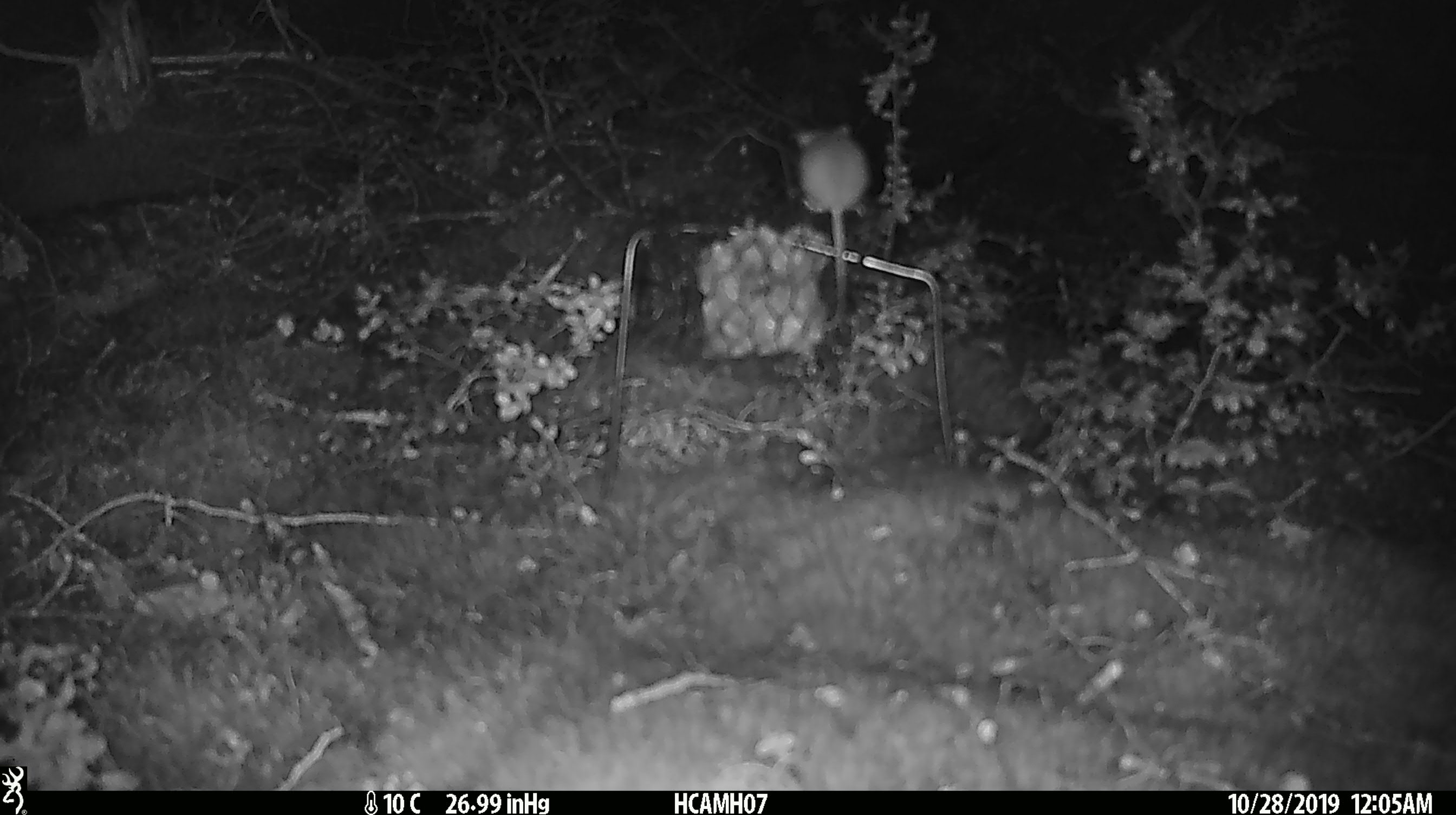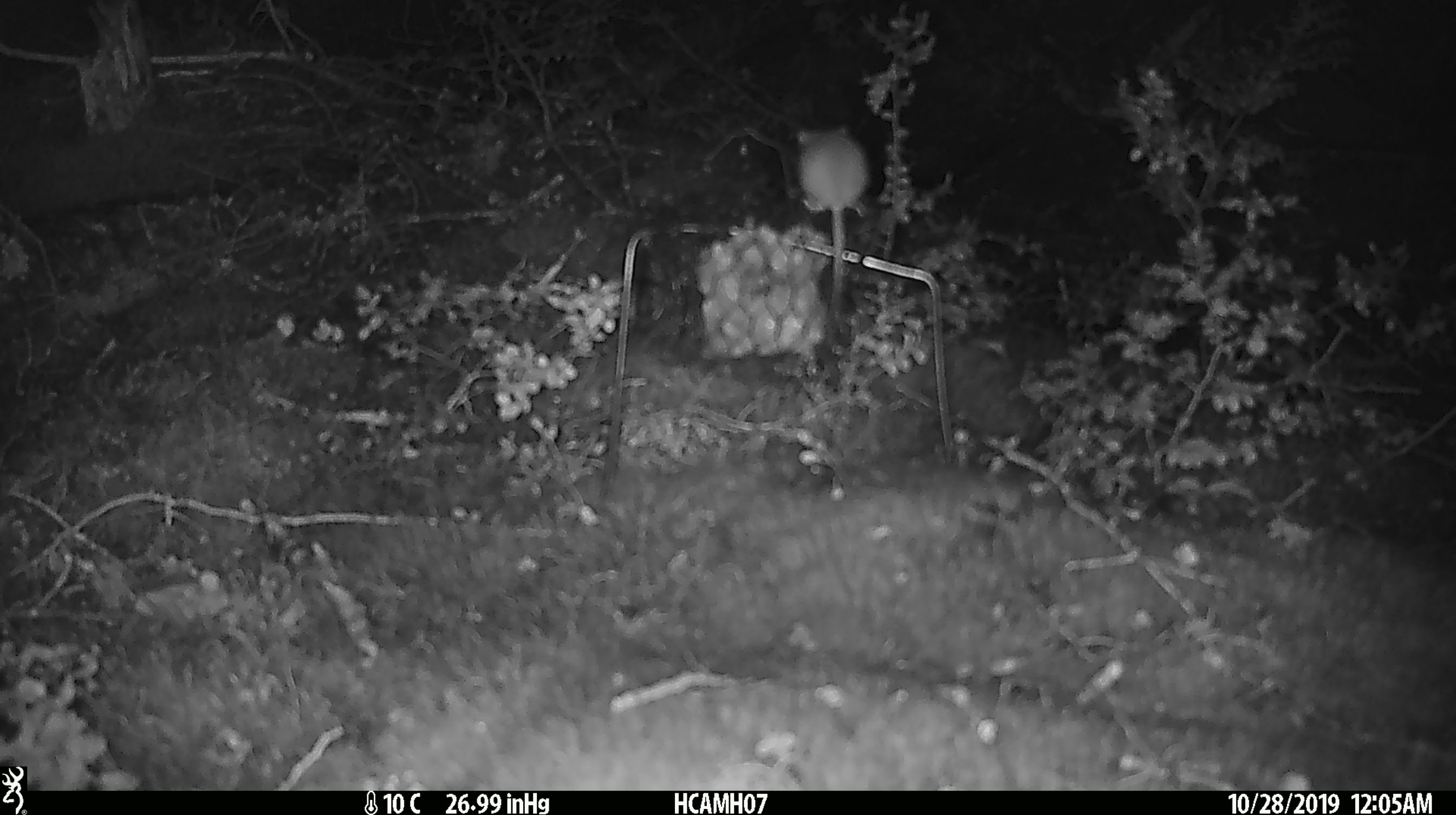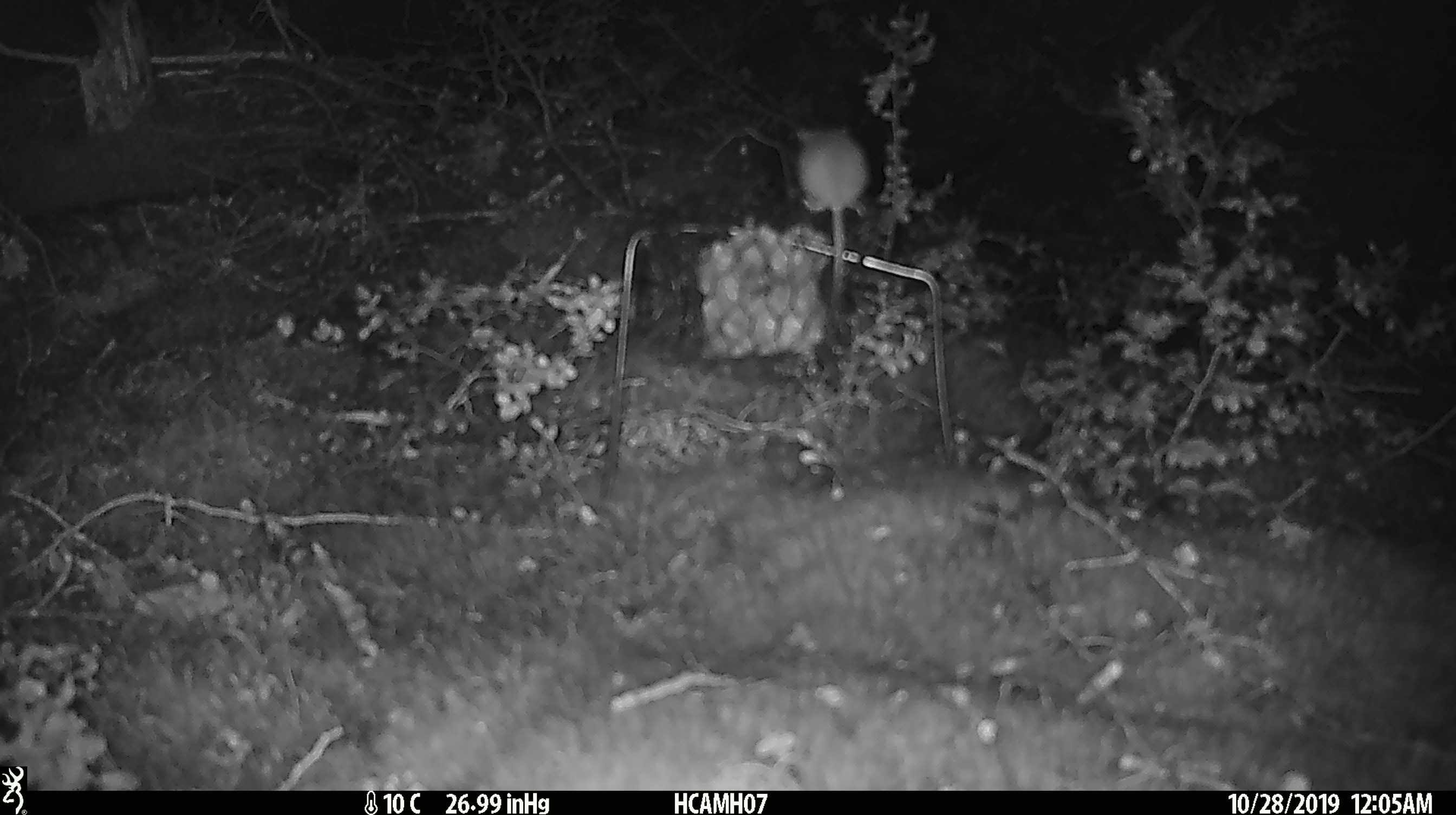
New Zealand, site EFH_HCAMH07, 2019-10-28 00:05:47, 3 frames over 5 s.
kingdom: Animalia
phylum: Chordata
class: Mammalia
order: Rodentia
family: Muridae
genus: Mus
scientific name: Mus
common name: mouse